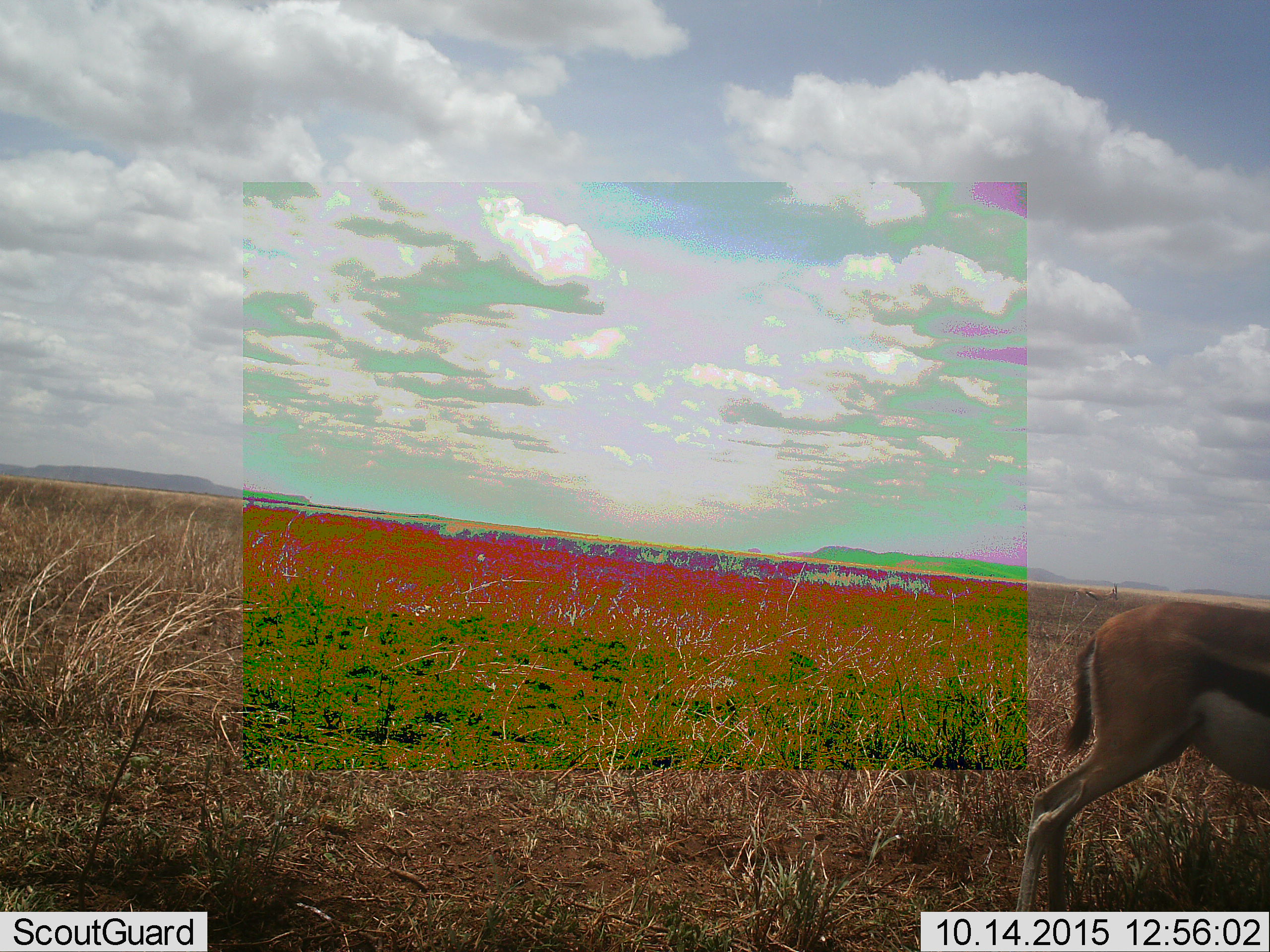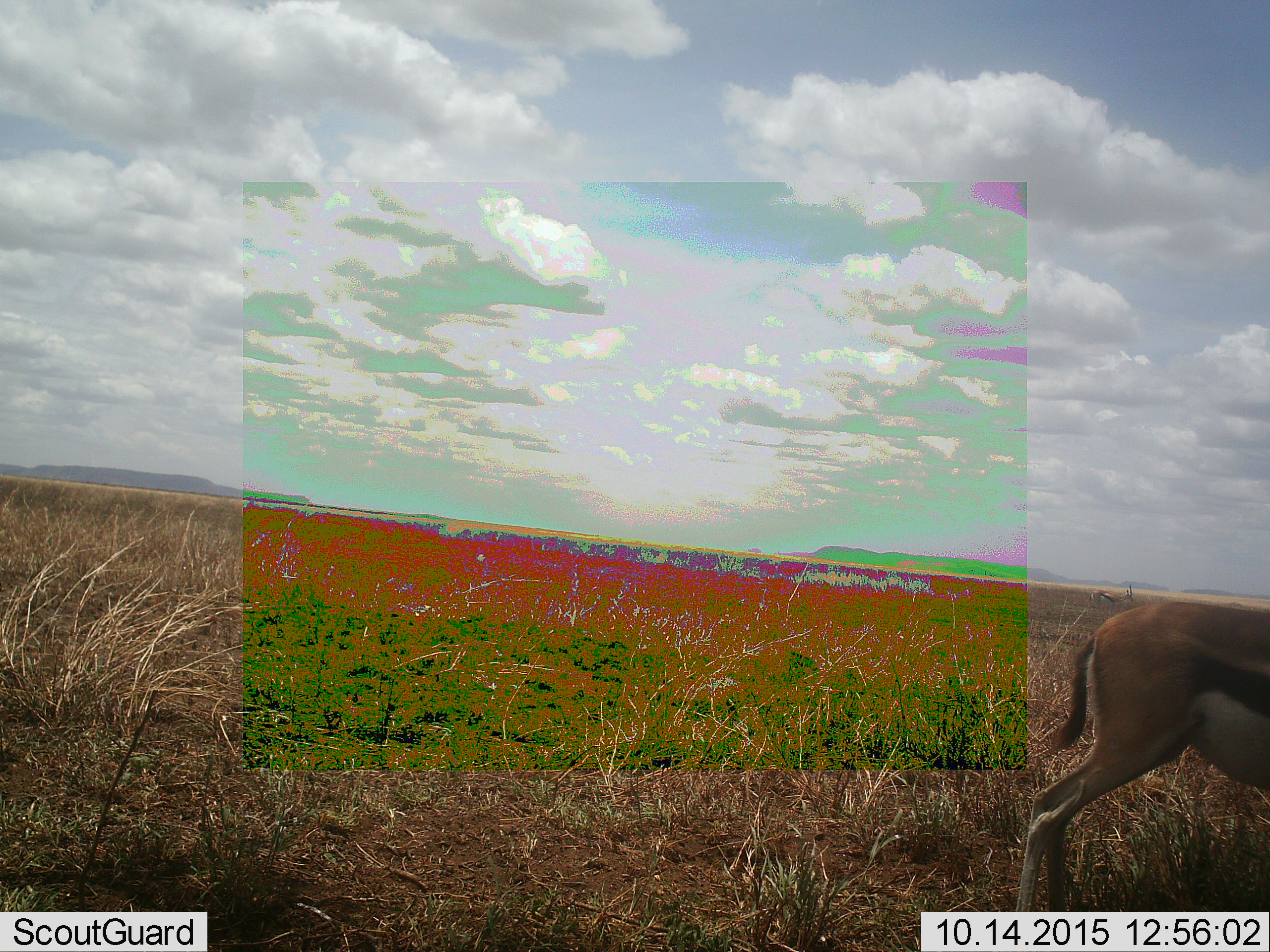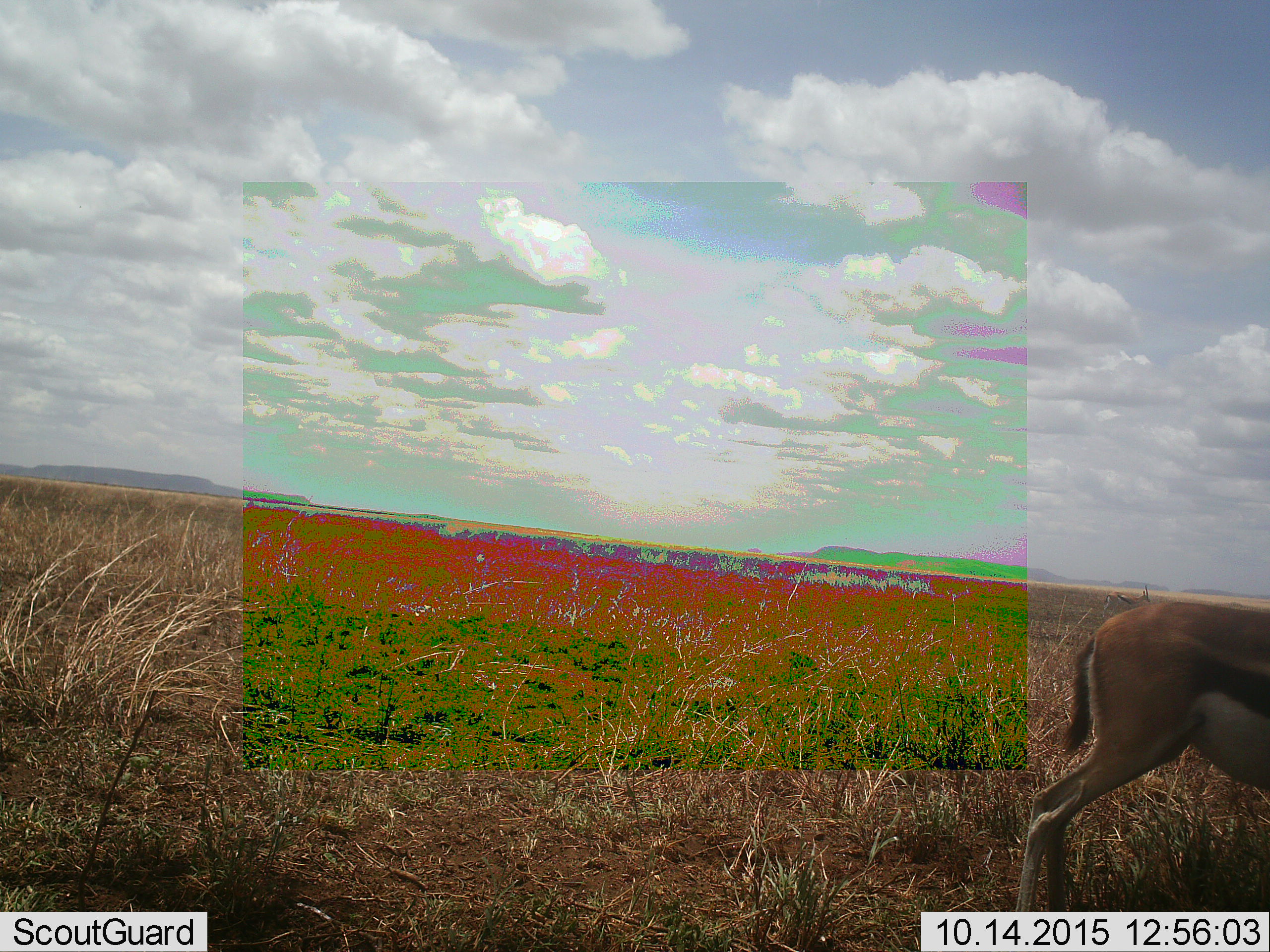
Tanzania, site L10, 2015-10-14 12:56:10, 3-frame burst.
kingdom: Animalia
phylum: Chordata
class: Mammalia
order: Artiodactyla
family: Bovidae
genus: Eudorcas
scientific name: Eudorcas thomsonii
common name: thomson's gazelle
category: gazellethomsons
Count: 2.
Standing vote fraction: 75%.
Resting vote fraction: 0%.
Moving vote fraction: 62%.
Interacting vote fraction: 0%.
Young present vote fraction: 12%.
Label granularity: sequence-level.